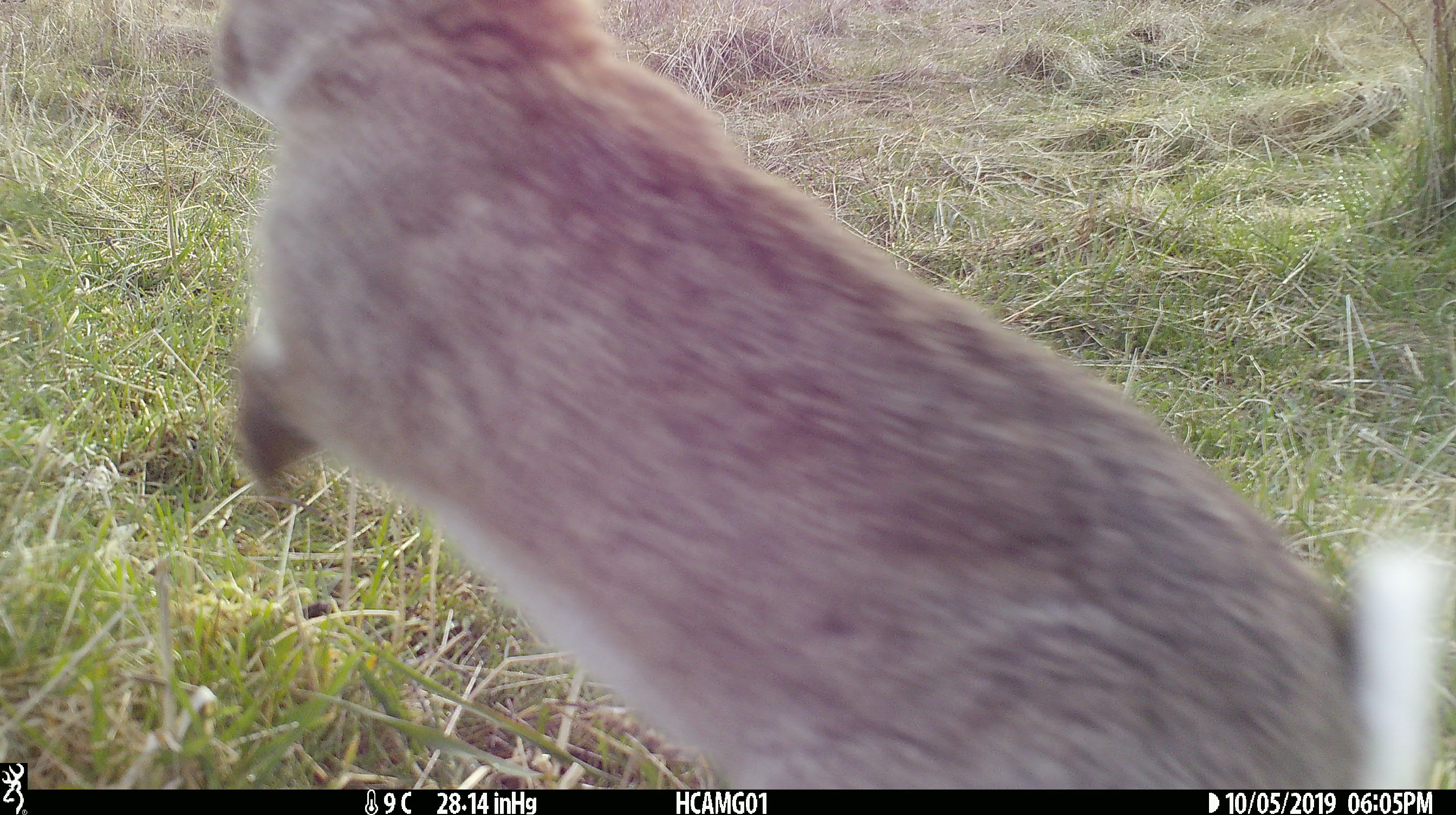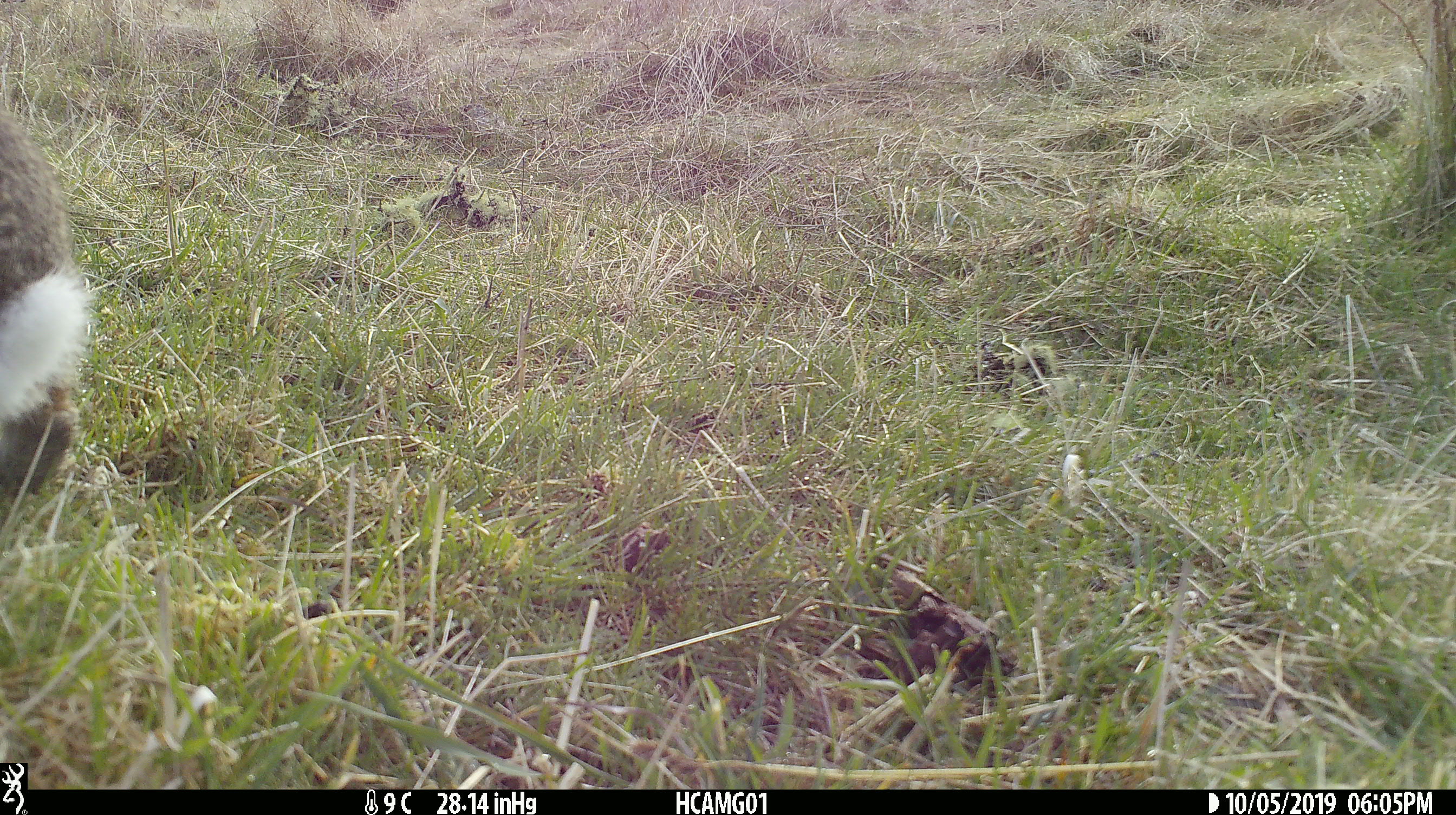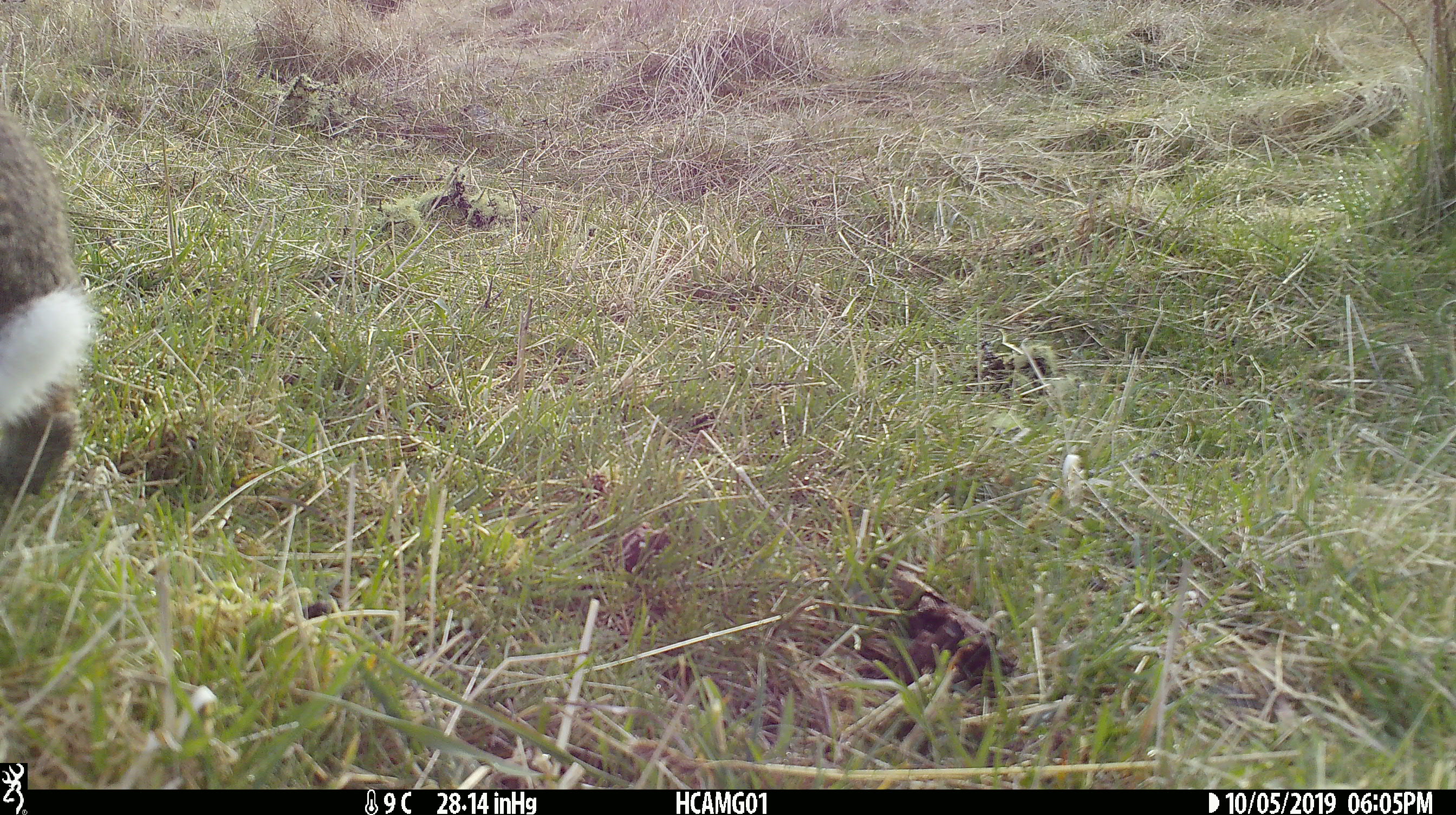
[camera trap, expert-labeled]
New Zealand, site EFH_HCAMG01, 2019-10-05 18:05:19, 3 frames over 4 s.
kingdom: Animalia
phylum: Chordata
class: Mammalia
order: Lagomorpha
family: Leporidae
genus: Oryctolagus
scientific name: Oryctolagus cuniculus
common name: european rabbit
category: rabbit